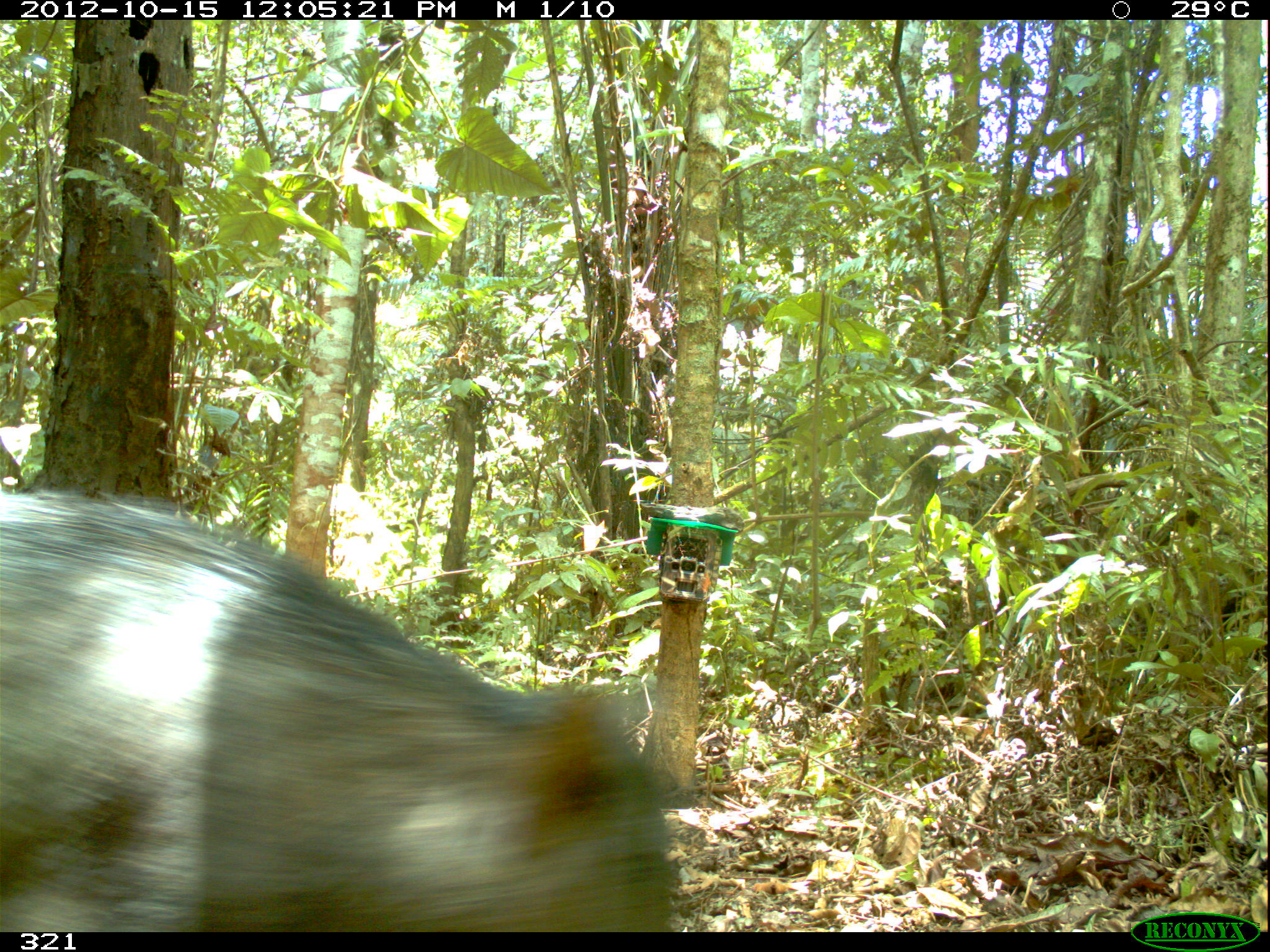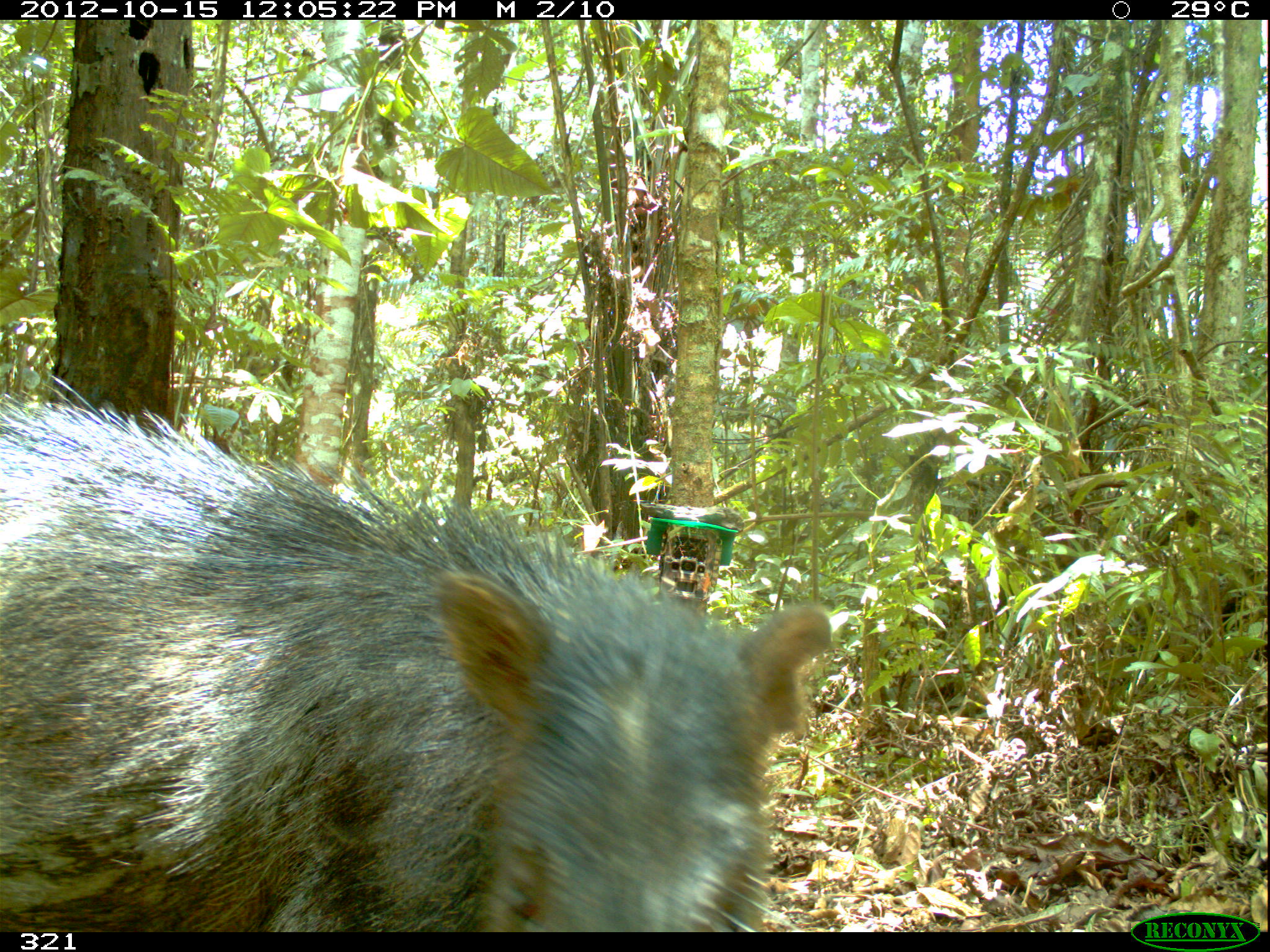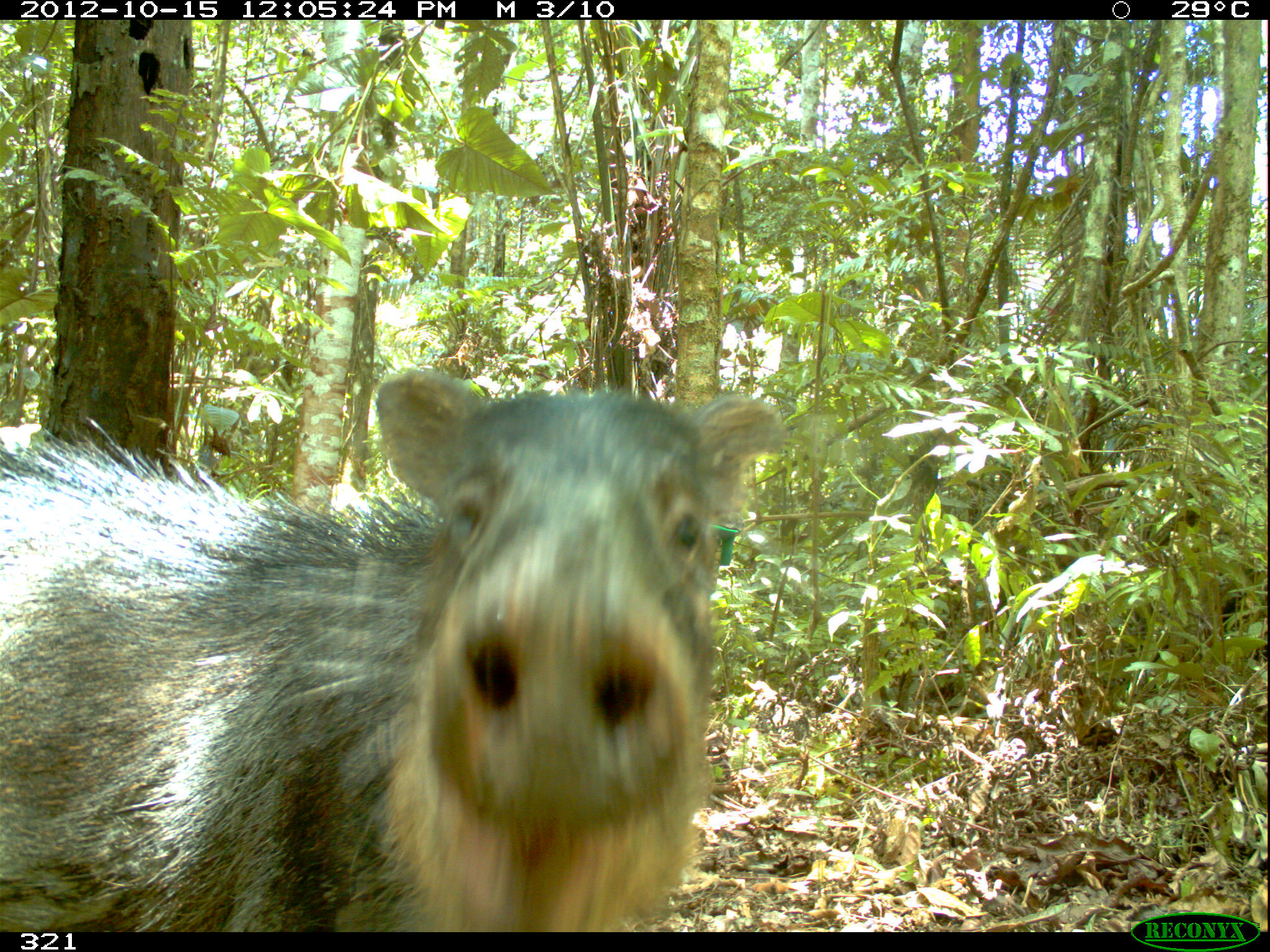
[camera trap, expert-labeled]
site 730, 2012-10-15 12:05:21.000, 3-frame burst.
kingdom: Animalia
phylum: Chordata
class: Mammalia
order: Artiodactyla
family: Tayassuidae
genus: Tayassu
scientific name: Tayassu pecari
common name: white-lipped peccary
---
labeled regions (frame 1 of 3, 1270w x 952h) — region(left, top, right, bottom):
tayassu pecari: region(0, 486, 681, 931)